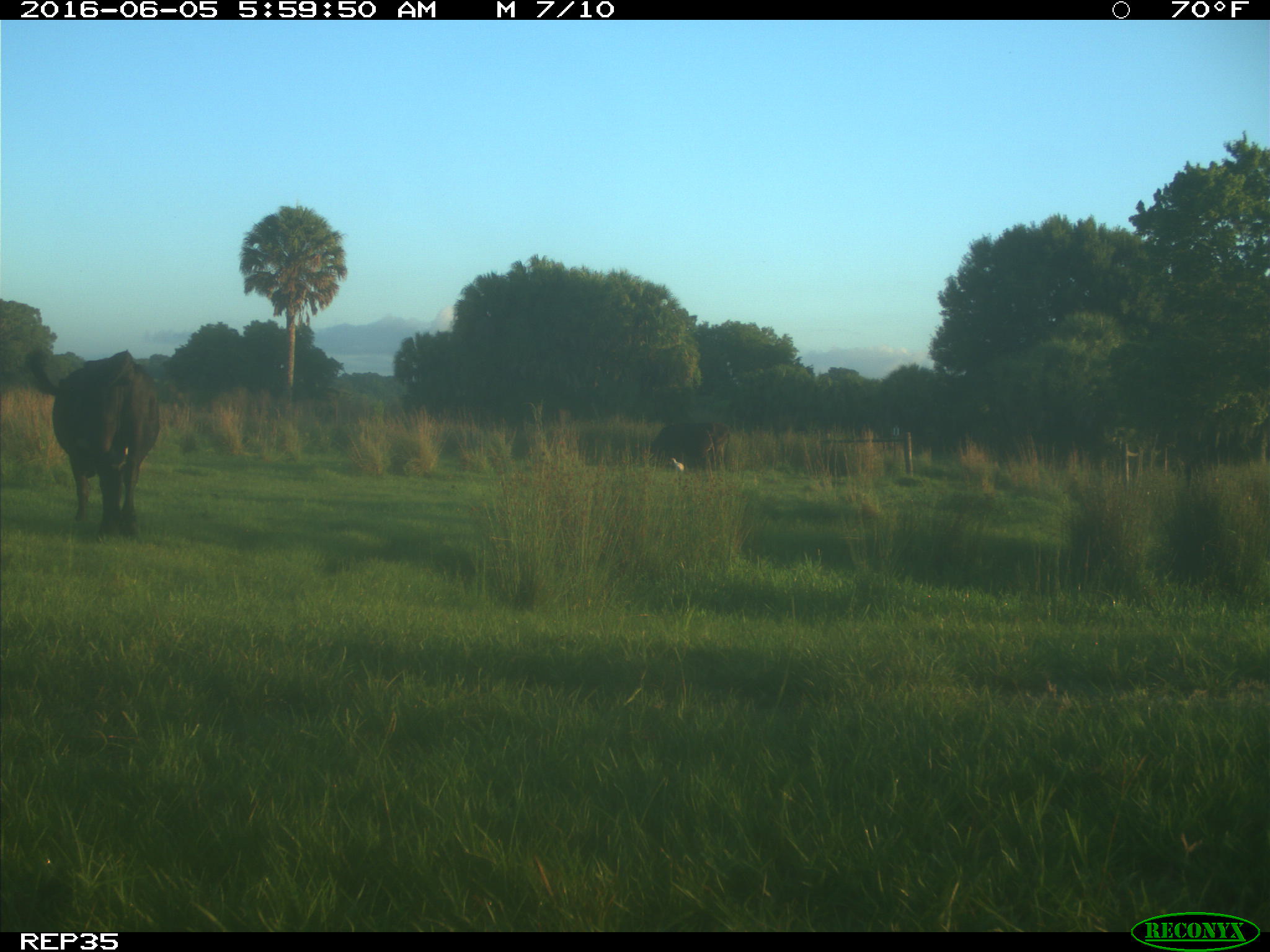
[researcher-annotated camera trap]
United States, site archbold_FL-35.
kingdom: Animalia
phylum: Chordata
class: Mammalia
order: Artiodactyla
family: Bovidae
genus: Bos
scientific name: Bos taurus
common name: domestic cow